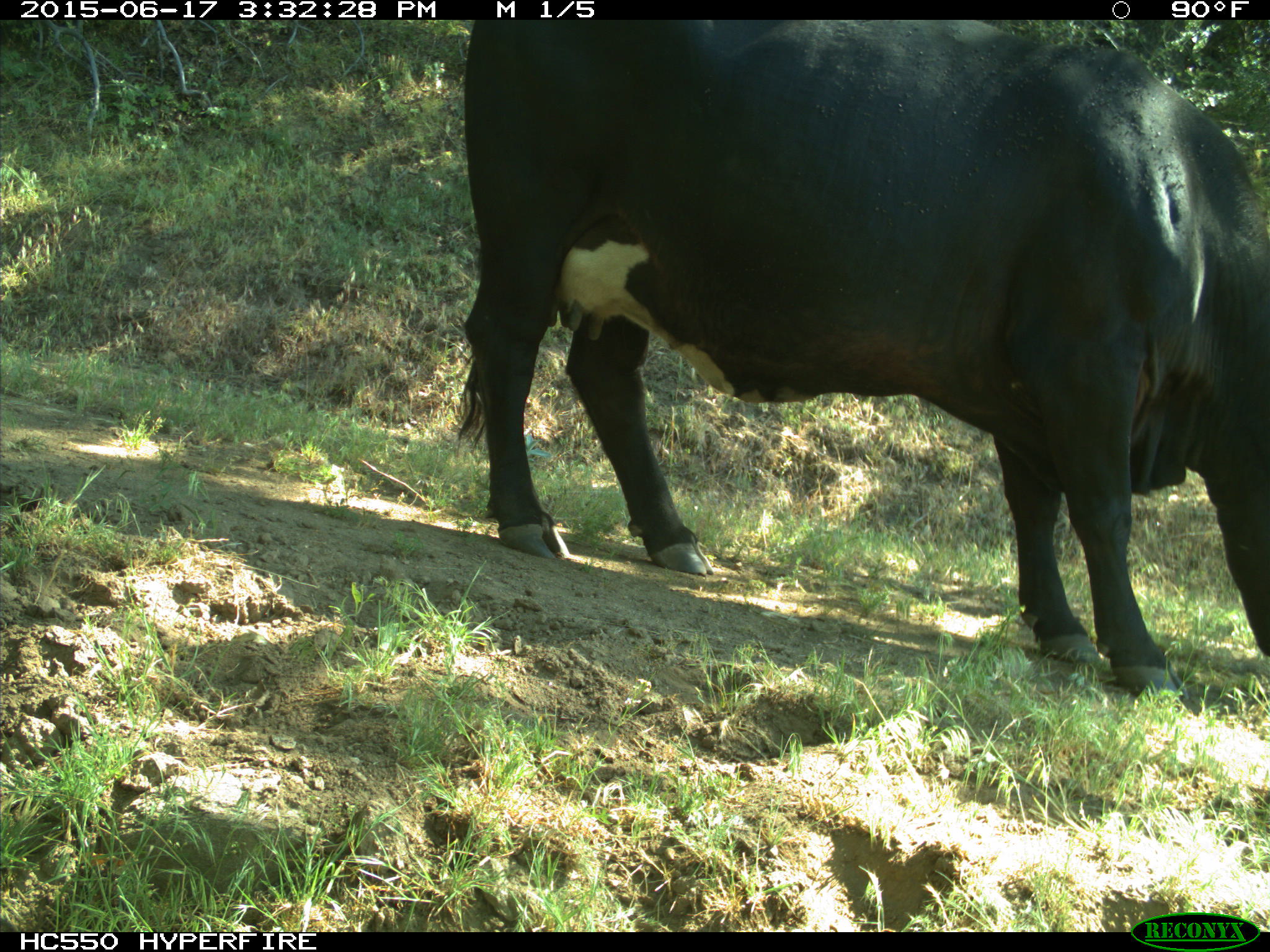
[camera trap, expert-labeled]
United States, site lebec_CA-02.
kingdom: Animalia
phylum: Chordata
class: Mammalia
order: Artiodactyla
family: Bovidae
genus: Bos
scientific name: Bos taurus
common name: domestic cow